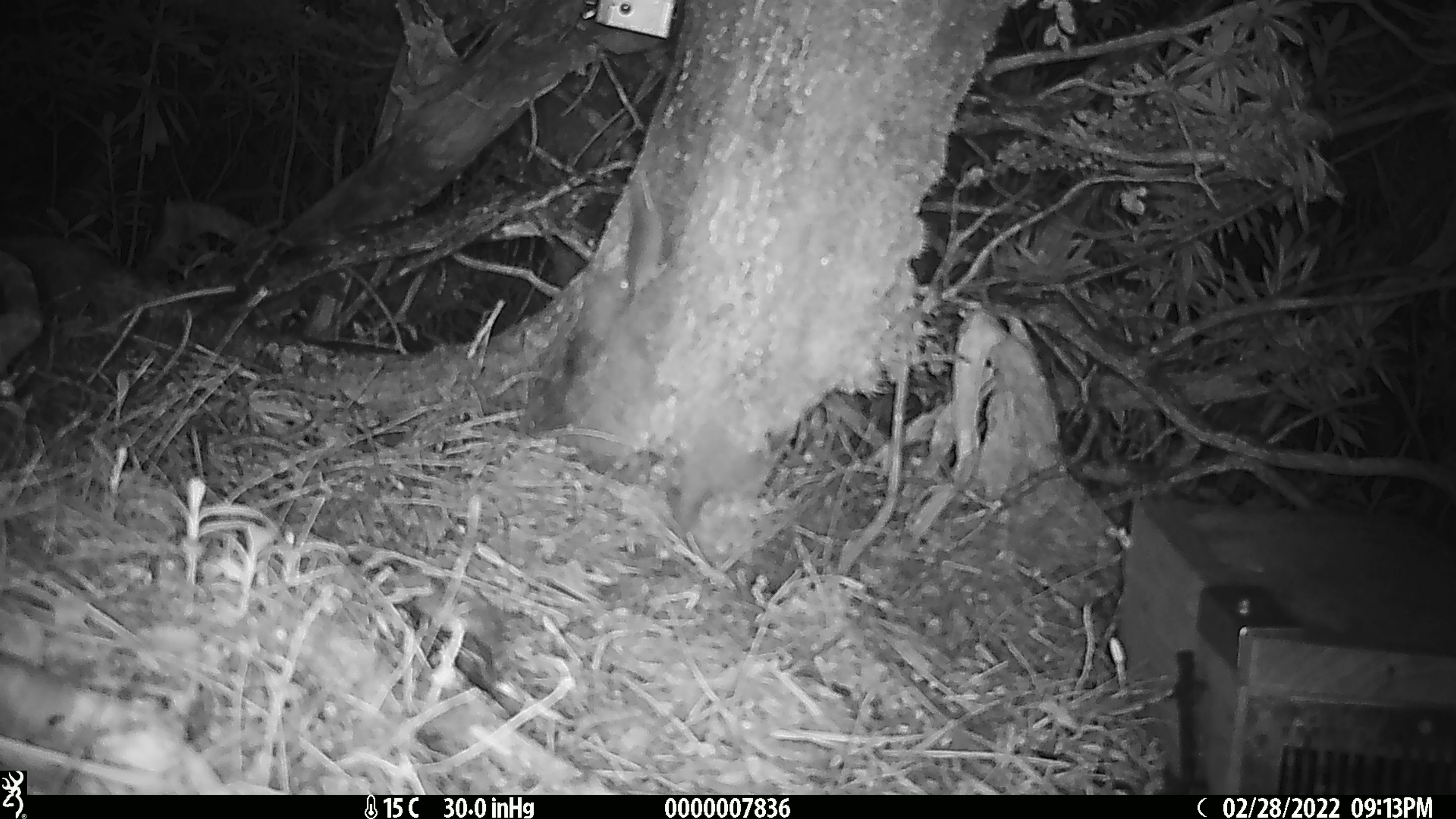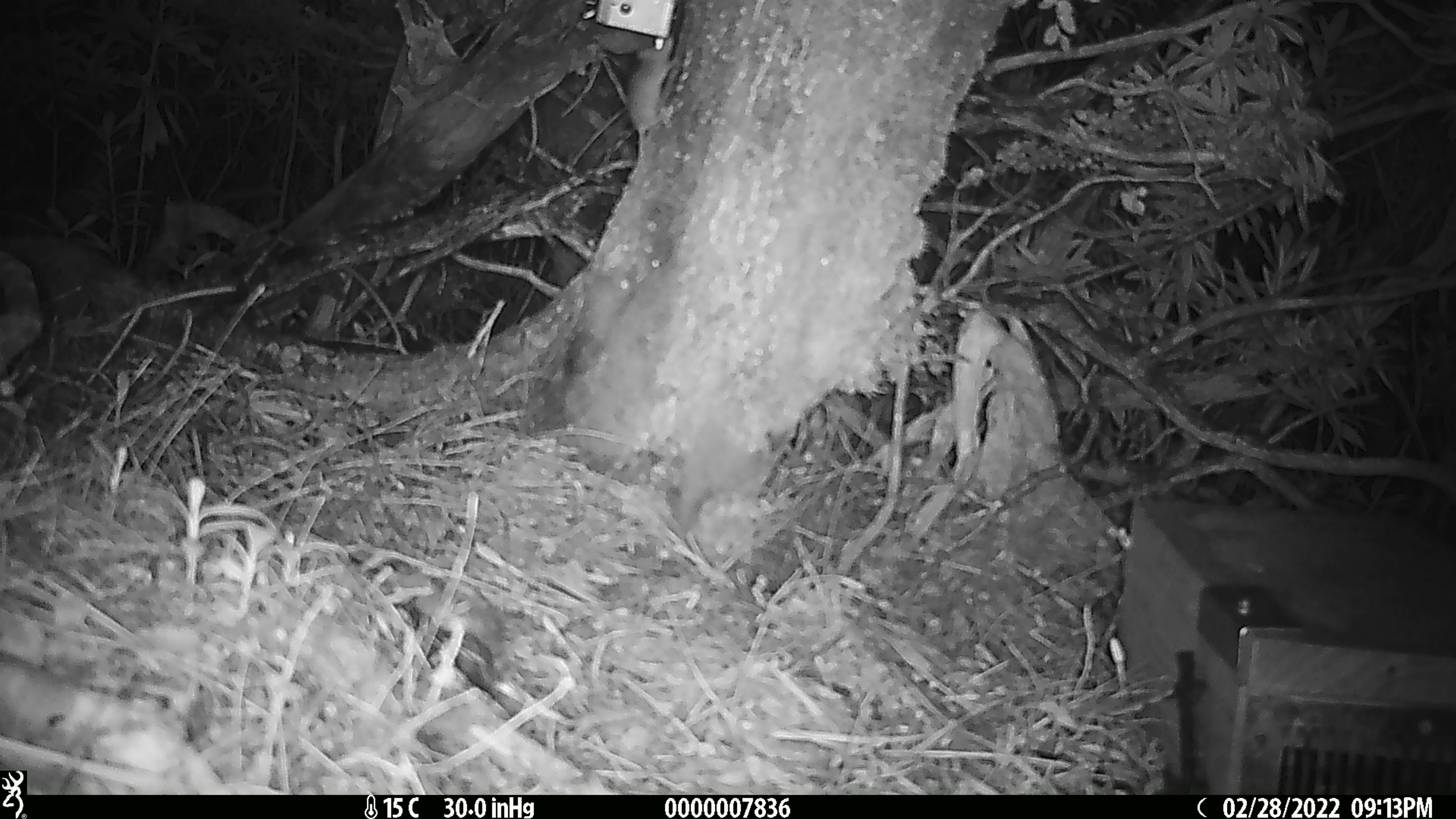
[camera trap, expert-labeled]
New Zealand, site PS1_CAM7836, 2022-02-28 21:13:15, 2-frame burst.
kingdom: Animalia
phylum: Chordata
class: Mammalia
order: Rodentia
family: Muridae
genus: Mus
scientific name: Mus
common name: mouse